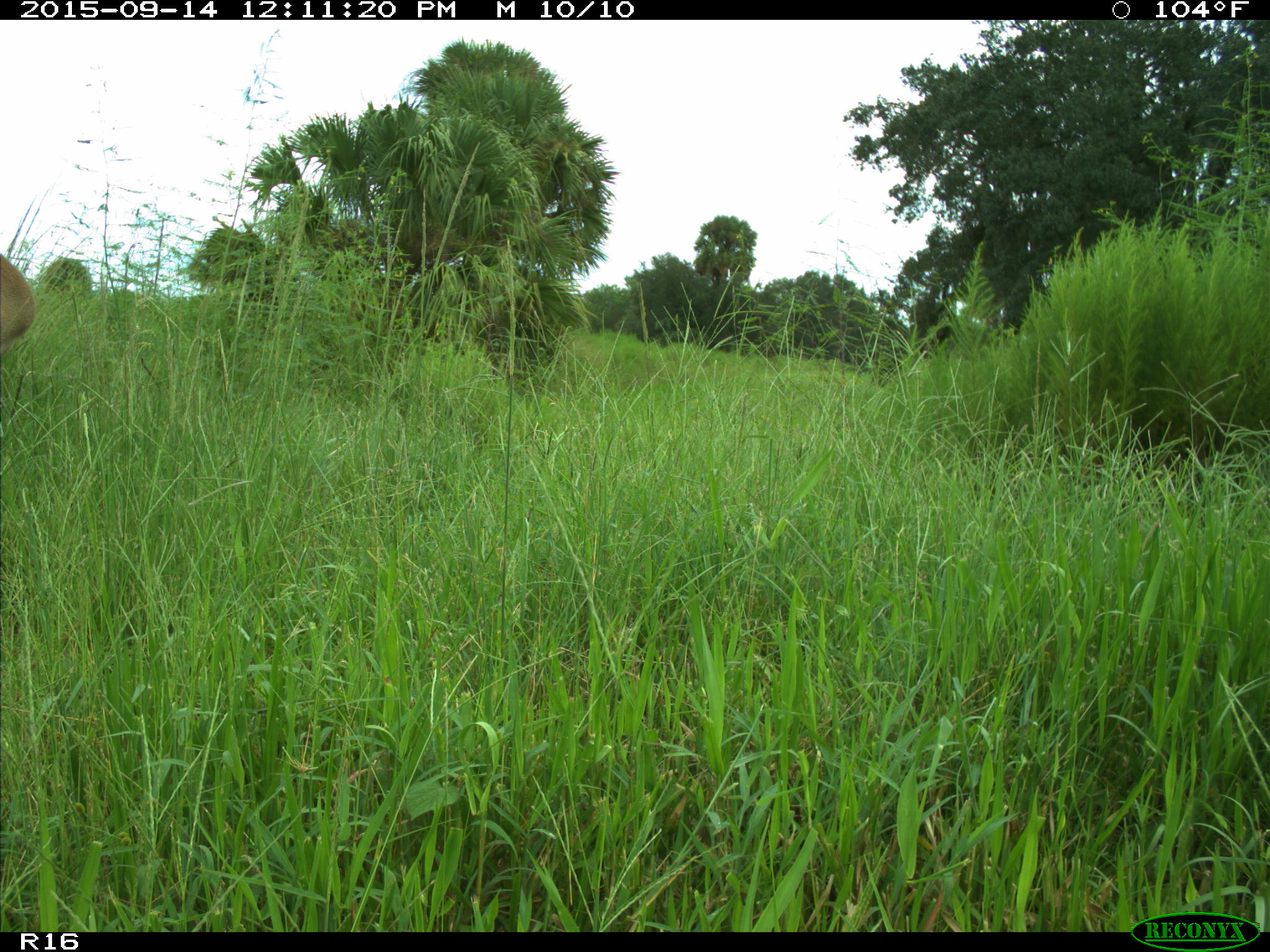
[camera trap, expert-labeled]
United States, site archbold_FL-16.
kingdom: Animalia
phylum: Chordata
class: Mammalia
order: Artiodactyla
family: Cervidae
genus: Odocoileus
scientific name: Odocoileus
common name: deer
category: unidentified deer